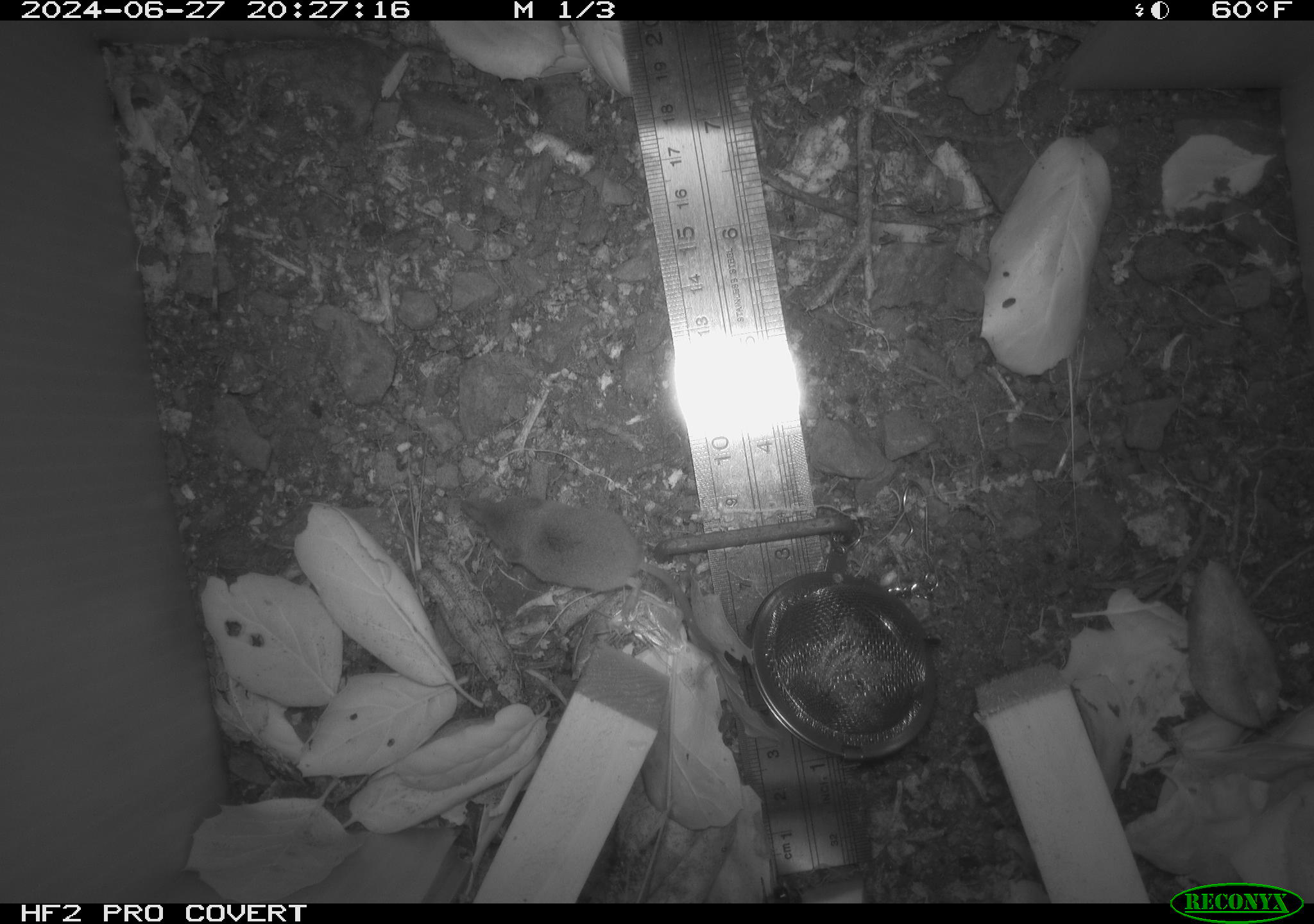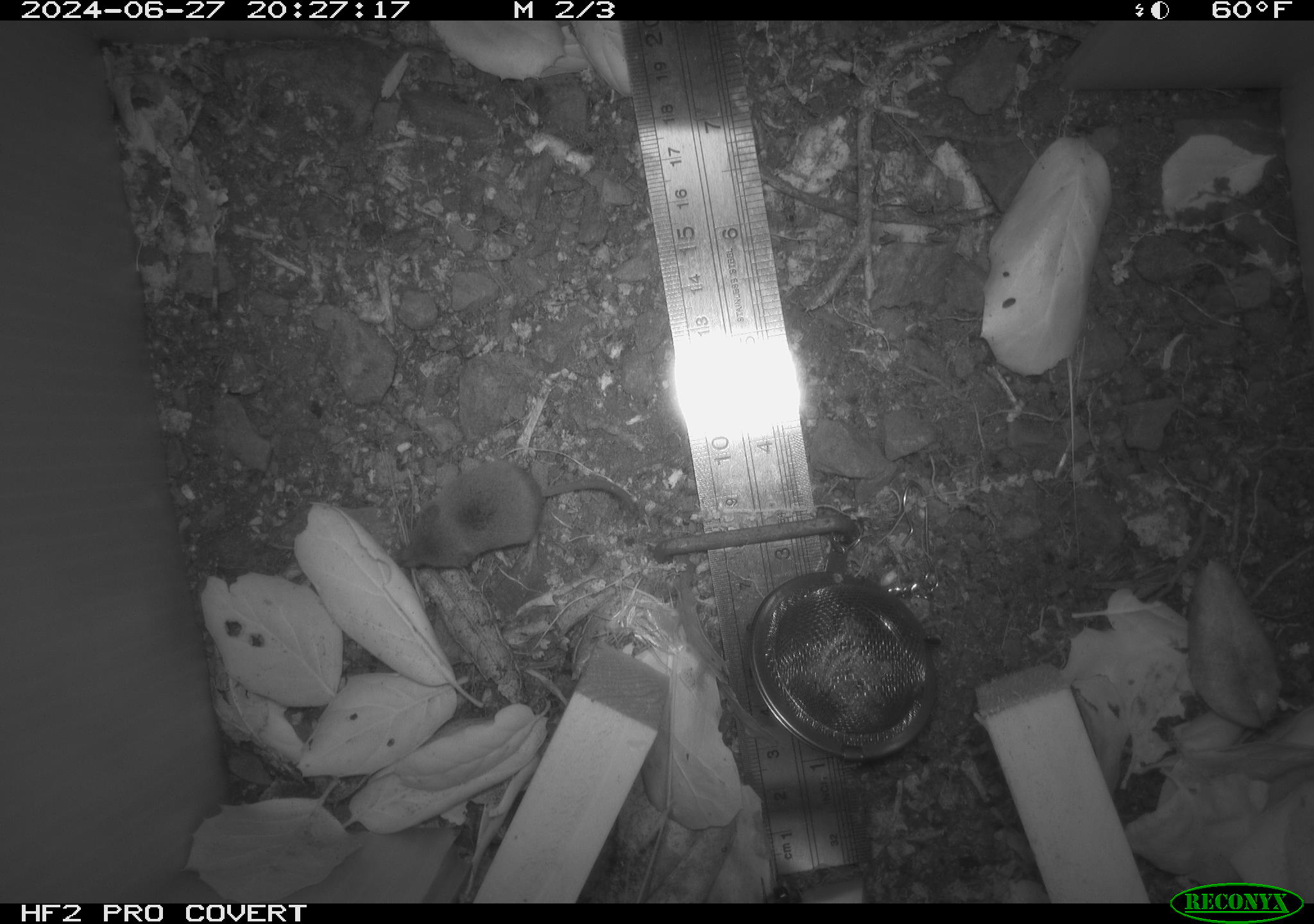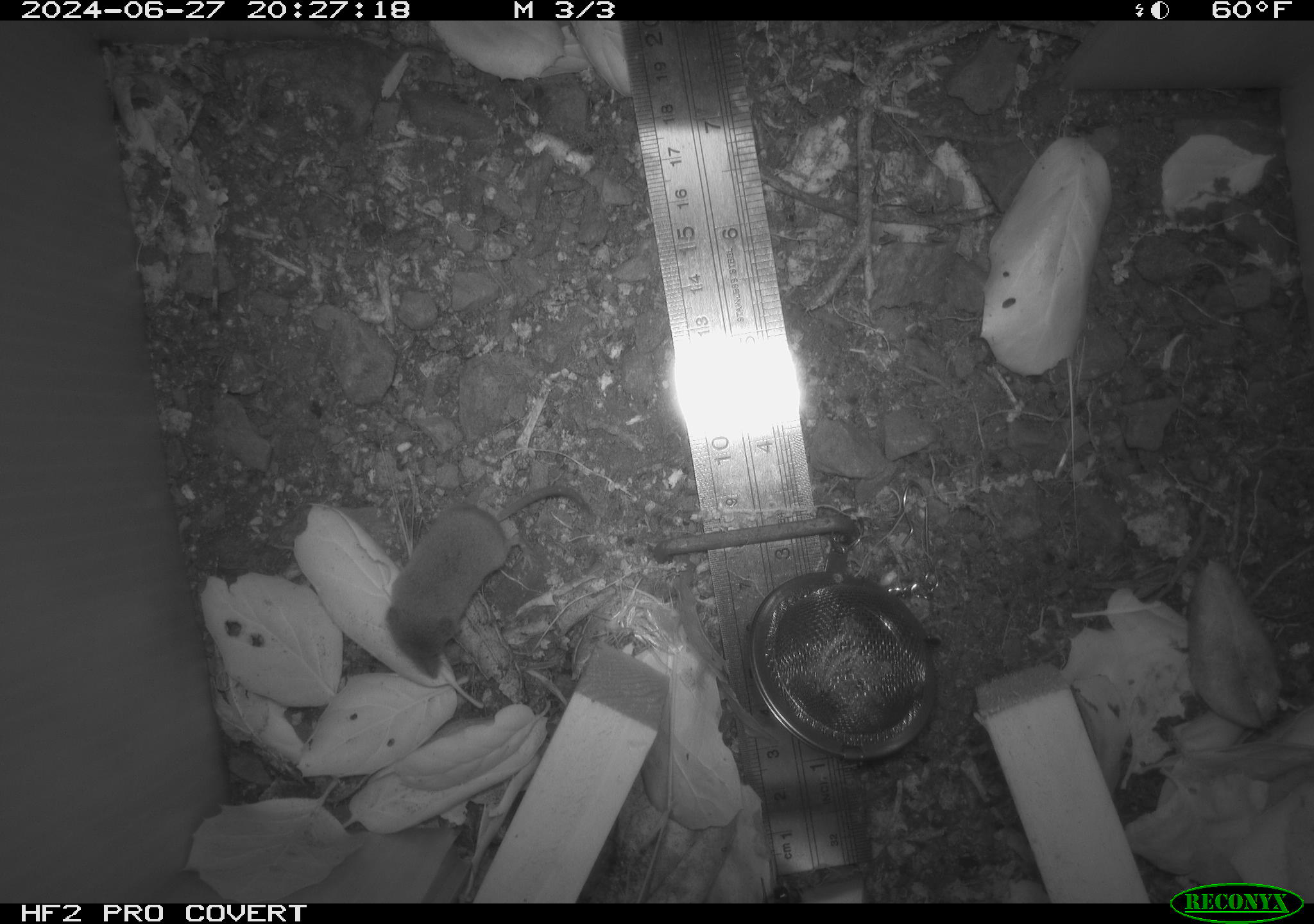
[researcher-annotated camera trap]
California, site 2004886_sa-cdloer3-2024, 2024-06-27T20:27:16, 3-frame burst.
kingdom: Animalia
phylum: Chordata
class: Mammalia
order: Rodentia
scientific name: Rodentia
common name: rodent